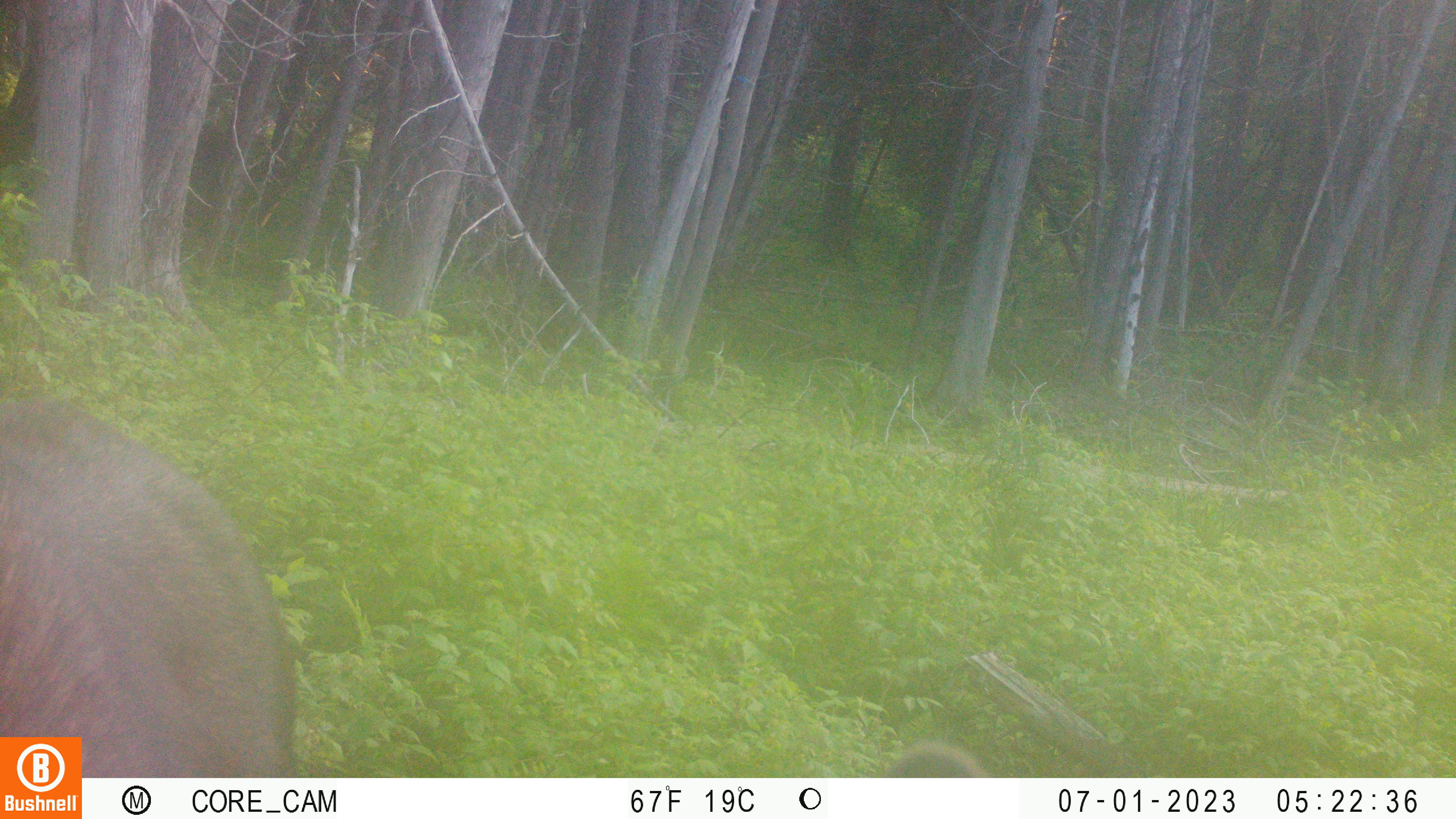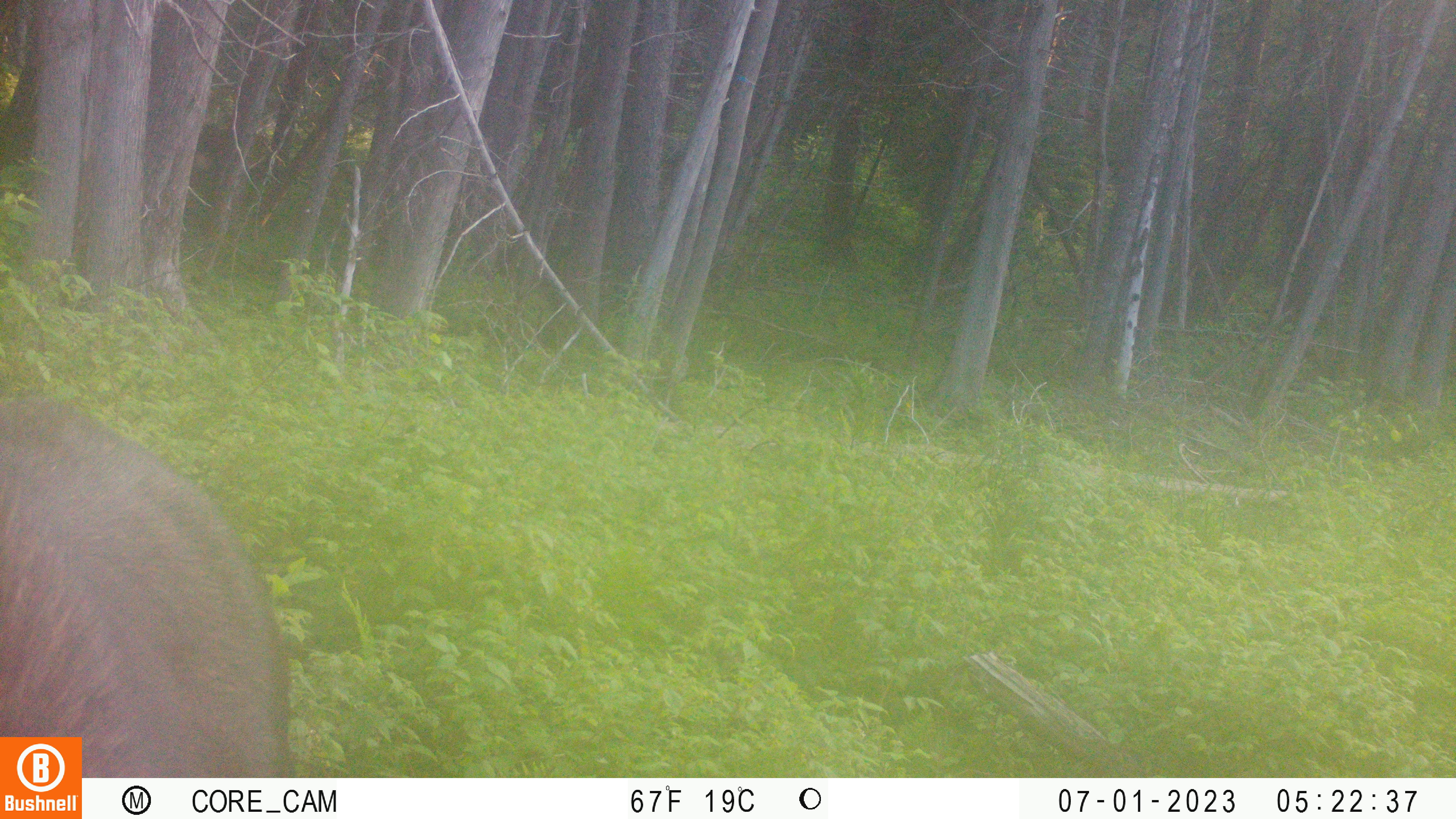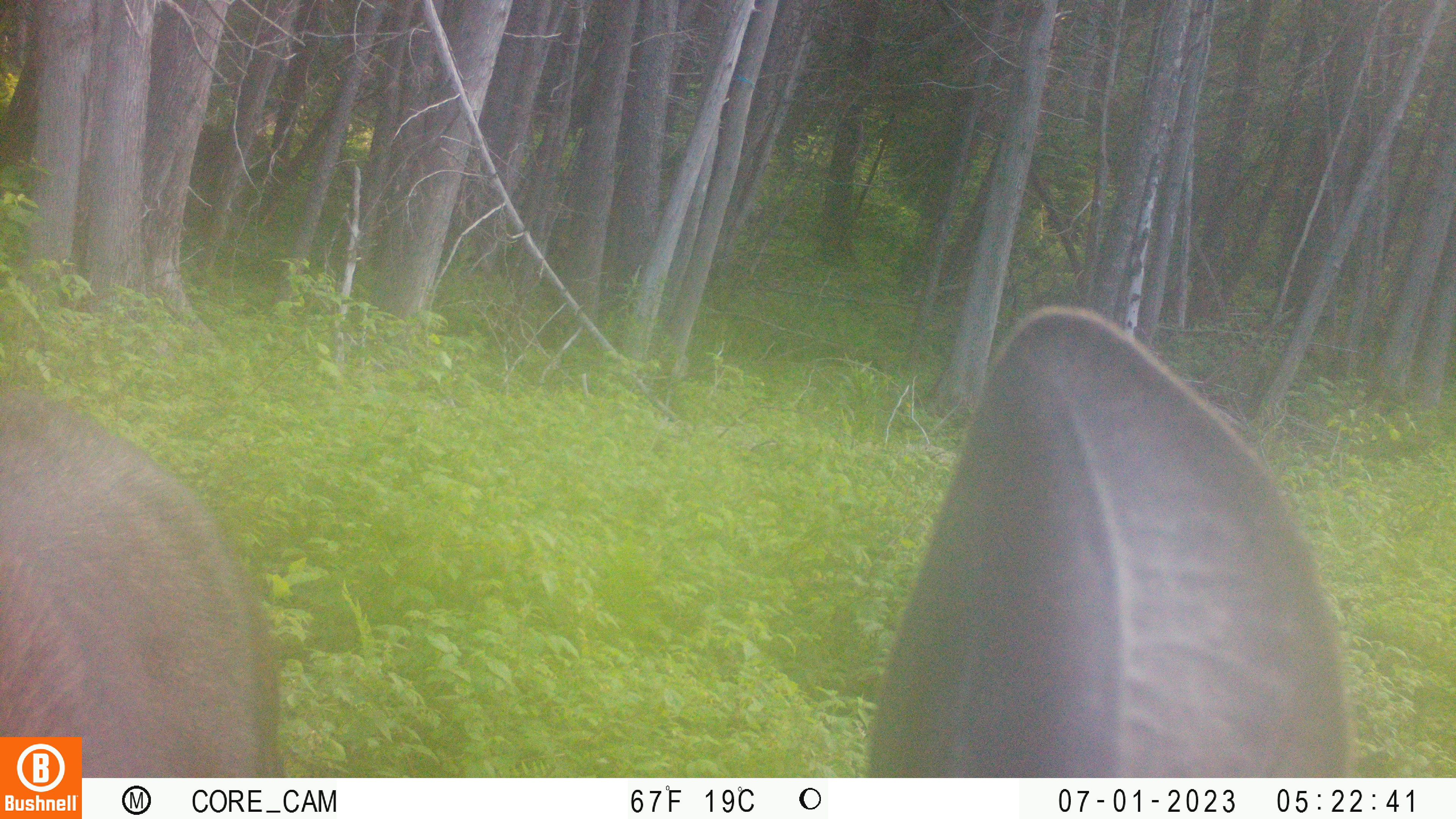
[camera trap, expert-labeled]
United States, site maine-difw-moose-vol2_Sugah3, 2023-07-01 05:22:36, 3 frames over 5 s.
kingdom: Animalia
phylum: Chordata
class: Mammalia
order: Artiodactyla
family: Cervidae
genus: Alces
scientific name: Alces alces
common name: moose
Moose (Alces alces).